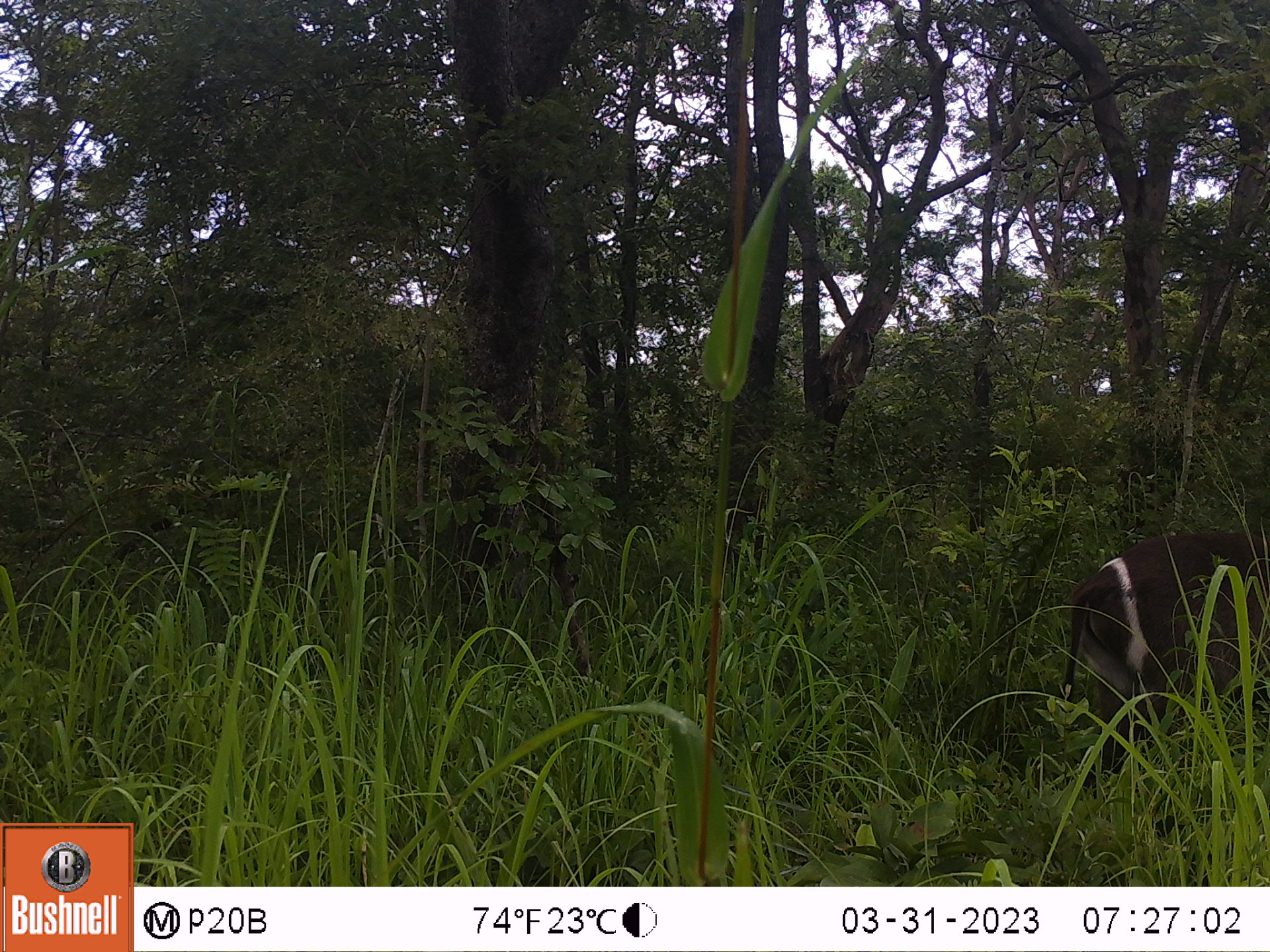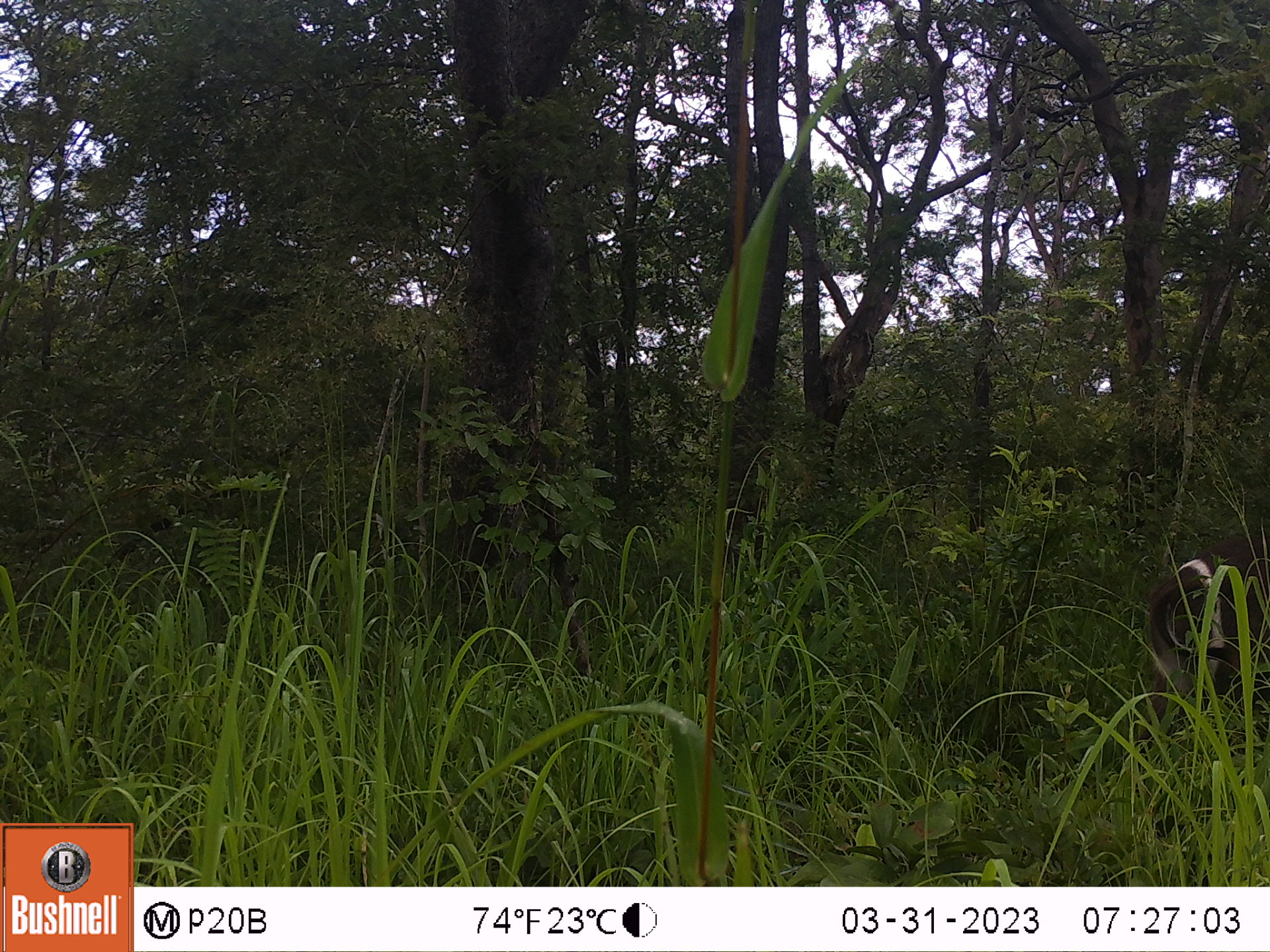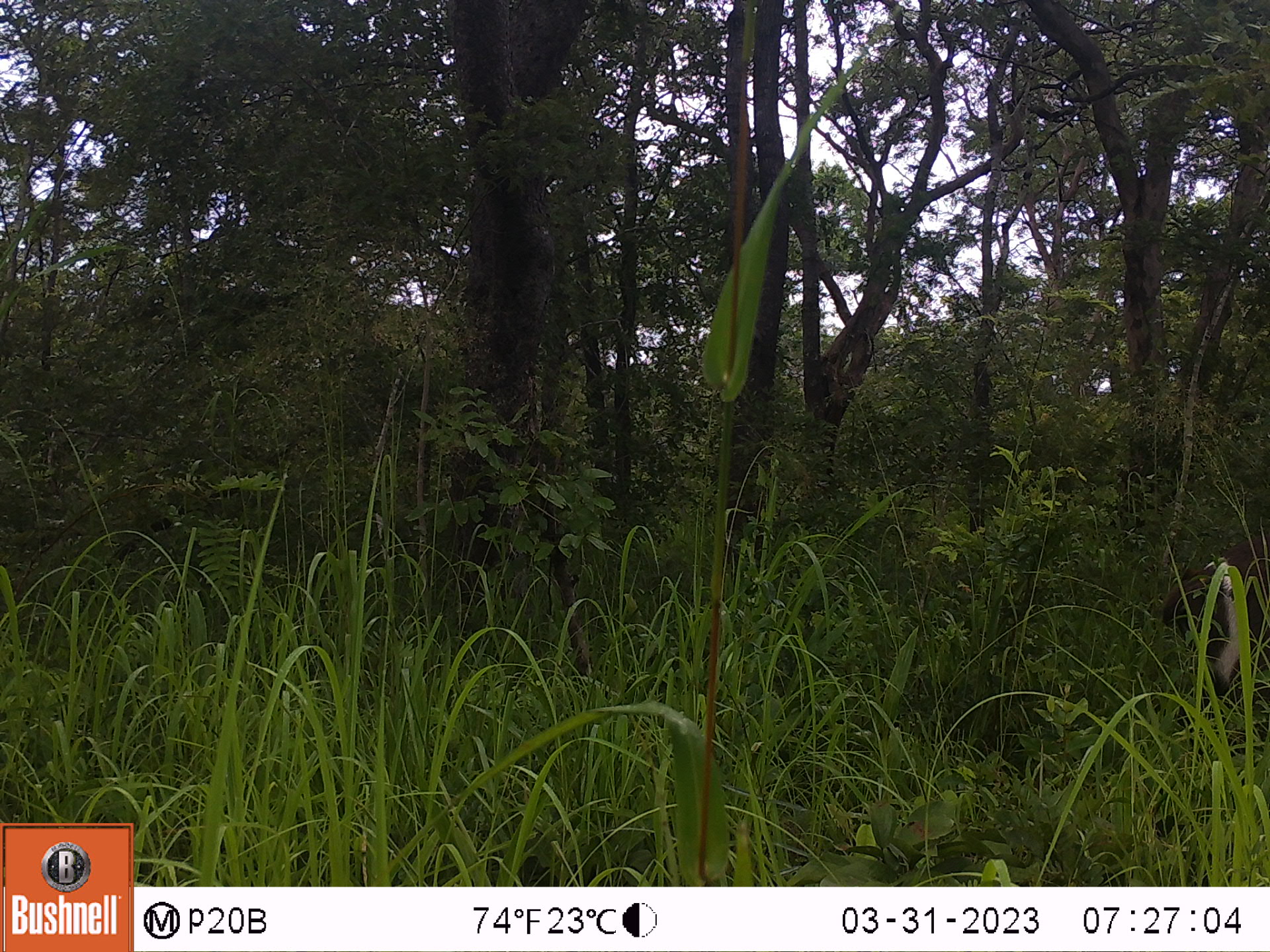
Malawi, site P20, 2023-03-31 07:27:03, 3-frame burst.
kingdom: Animalia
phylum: Chordata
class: Mammalia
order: Artiodactyla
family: Bovidae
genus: Kobus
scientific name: Kobus ellipsiprymnus ellipsiprymnus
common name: common waterbuck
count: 1